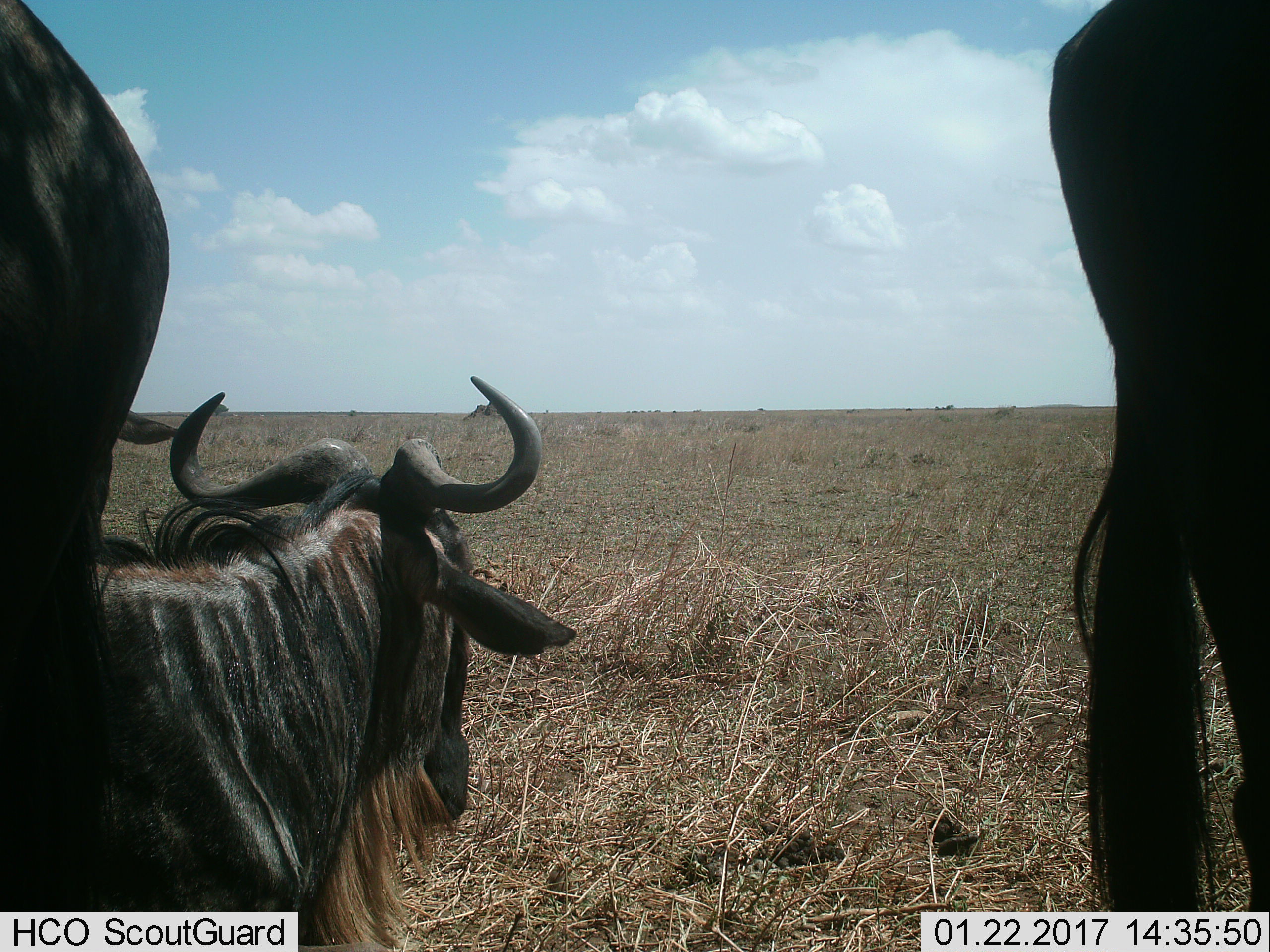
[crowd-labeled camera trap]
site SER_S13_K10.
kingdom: Animalia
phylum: Chordata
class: Mammalia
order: Artiodactyla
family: Bovidae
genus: Connochaetes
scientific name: Connochaetes taurinus taurinus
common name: blue wildebeest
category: wildebeestblue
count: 3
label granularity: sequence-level